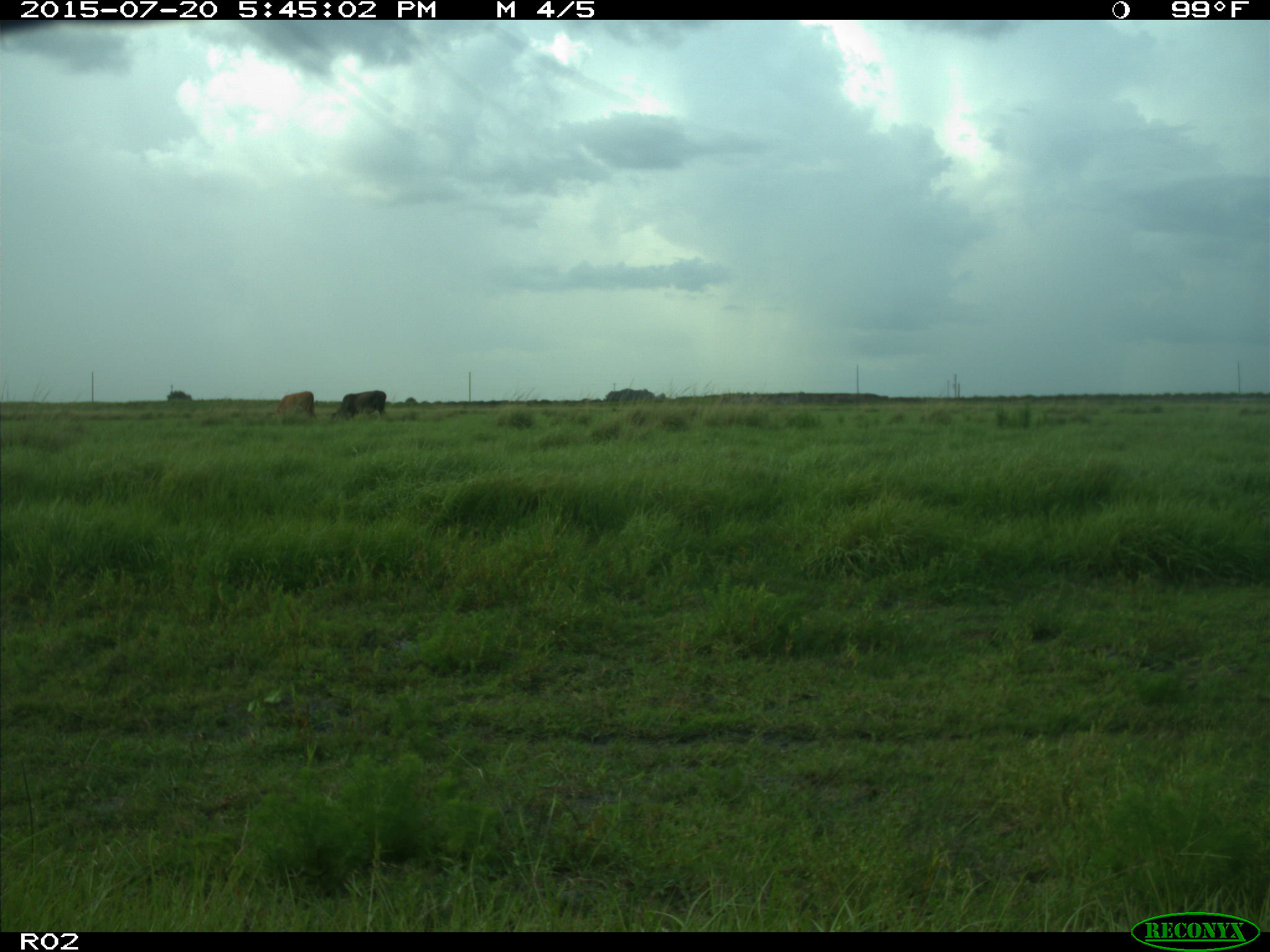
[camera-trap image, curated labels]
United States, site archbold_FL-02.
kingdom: Animalia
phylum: Chordata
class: Mammalia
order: Artiodactyla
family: Bovidae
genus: Bos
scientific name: Bos taurus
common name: domestic cow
Bos taurus (domestic cow).